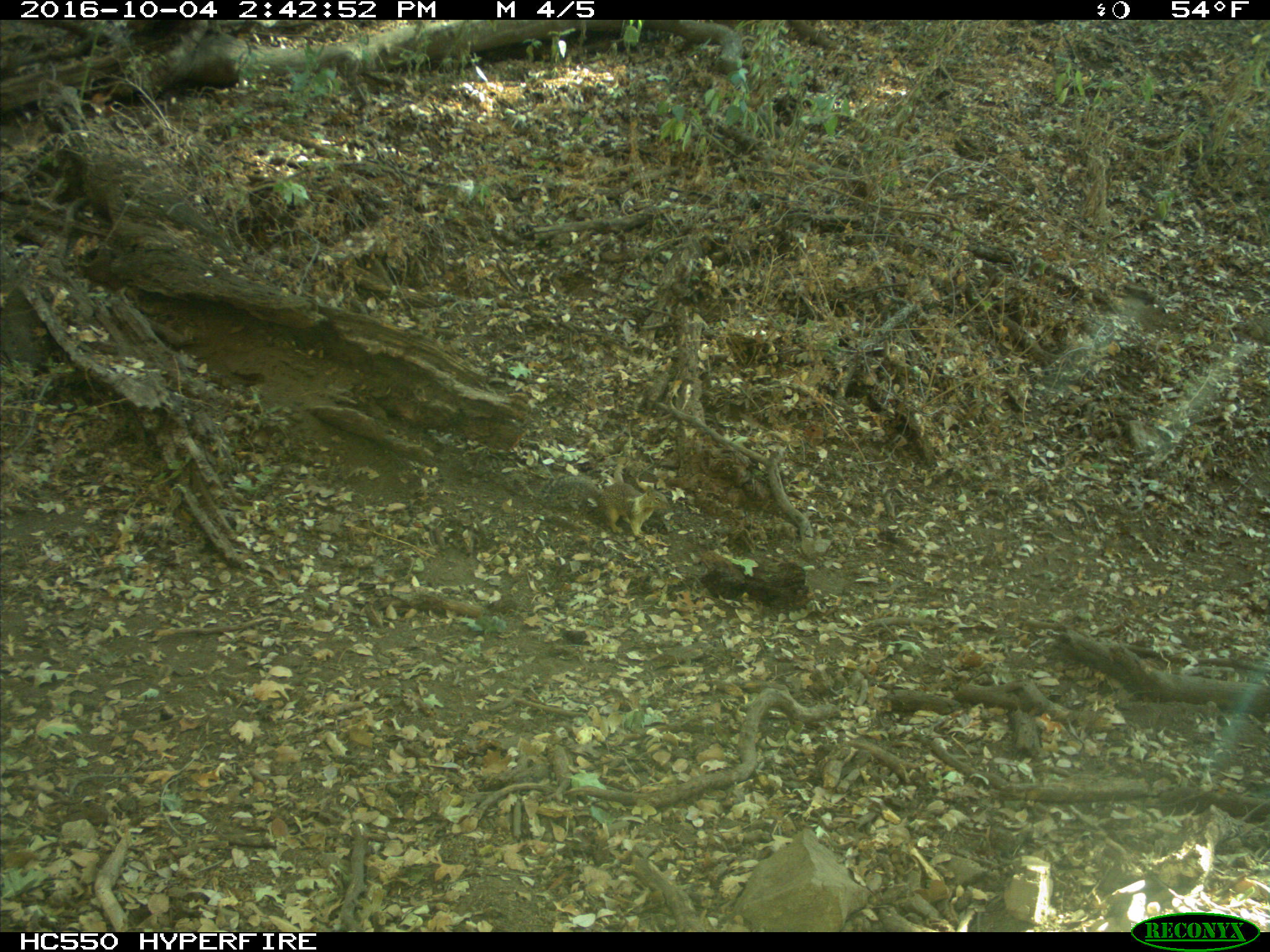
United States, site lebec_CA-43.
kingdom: Animalia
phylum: Chordata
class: Mammalia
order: Rodentia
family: Sciuridae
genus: Otospermophilus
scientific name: Otospermophilus beecheyi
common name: california ground squirrel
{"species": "Otospermophilus beecheyi (california ground squirrel)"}